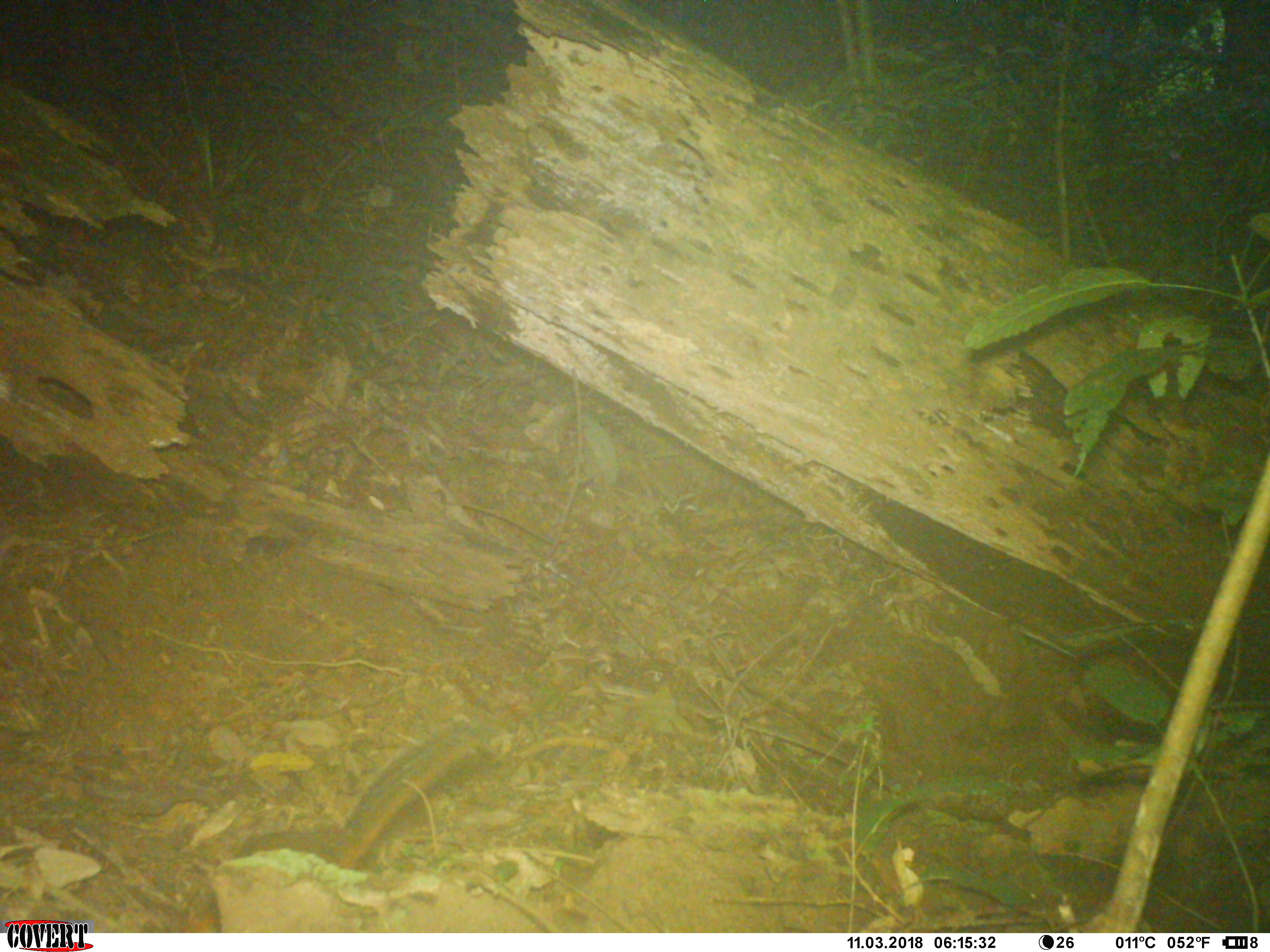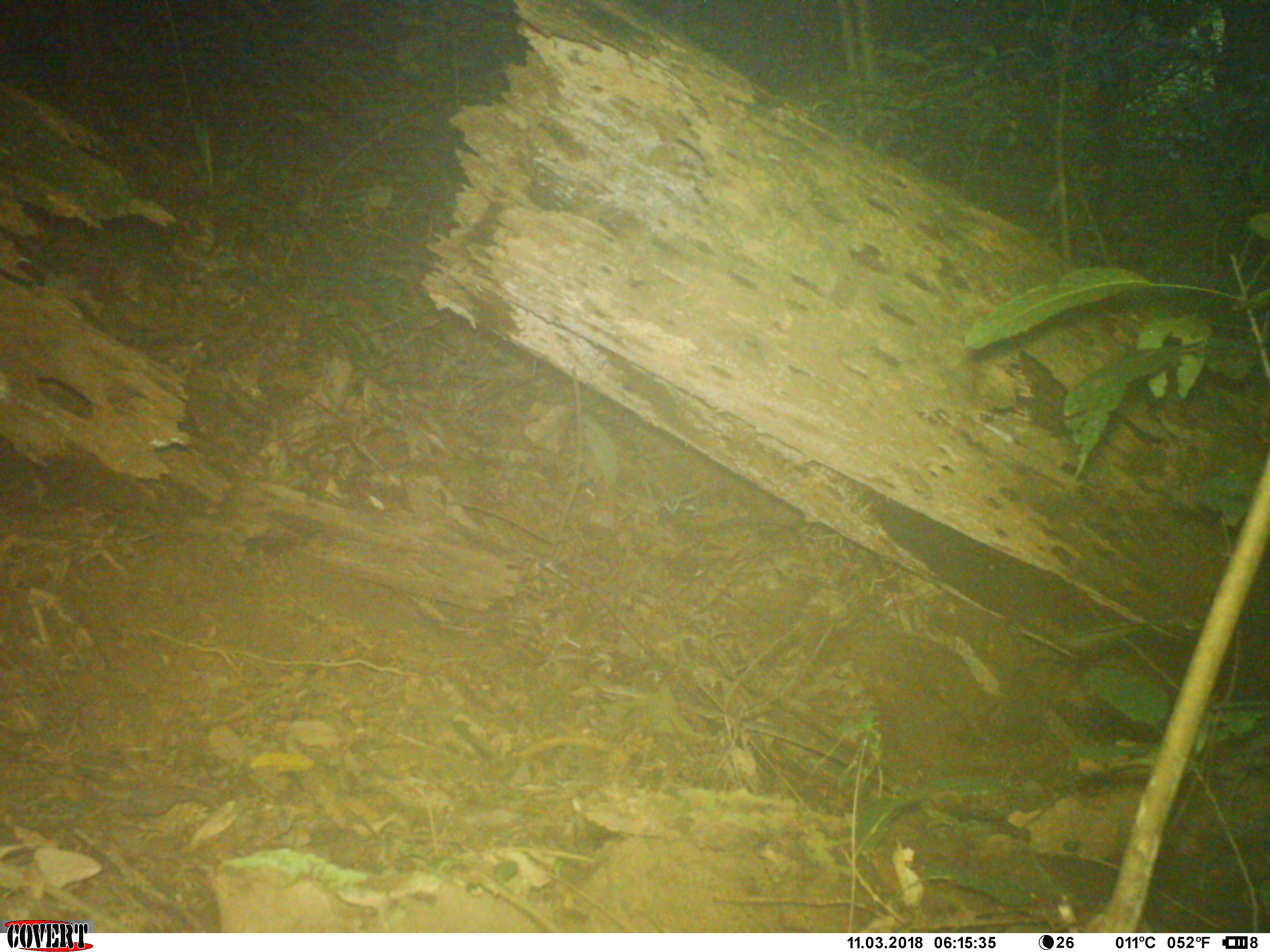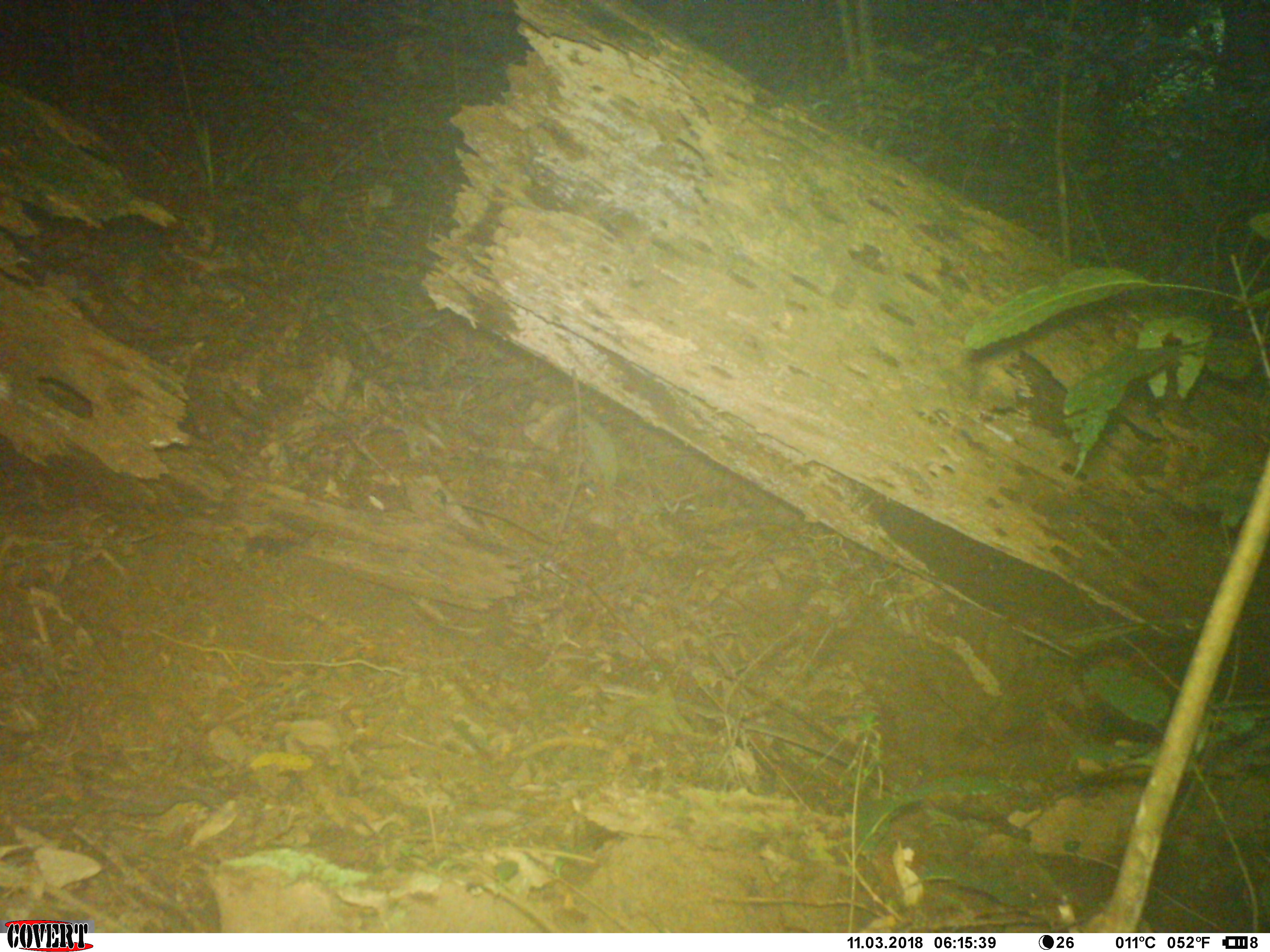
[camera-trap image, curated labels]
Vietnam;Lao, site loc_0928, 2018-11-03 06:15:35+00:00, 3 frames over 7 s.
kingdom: Animalia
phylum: Chordata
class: Mammalia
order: Rodentia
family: Sciuridae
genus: Dremomys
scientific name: Dremomys rufigenis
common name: red-cheeked squirrel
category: red cheeked squirrel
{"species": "red cheeked squirrel (red-cheeked squirrel) (Dremomys rufigenis)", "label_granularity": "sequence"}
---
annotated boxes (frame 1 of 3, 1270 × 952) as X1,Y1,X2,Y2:
red cheeked squirrel: 180,717,486,933